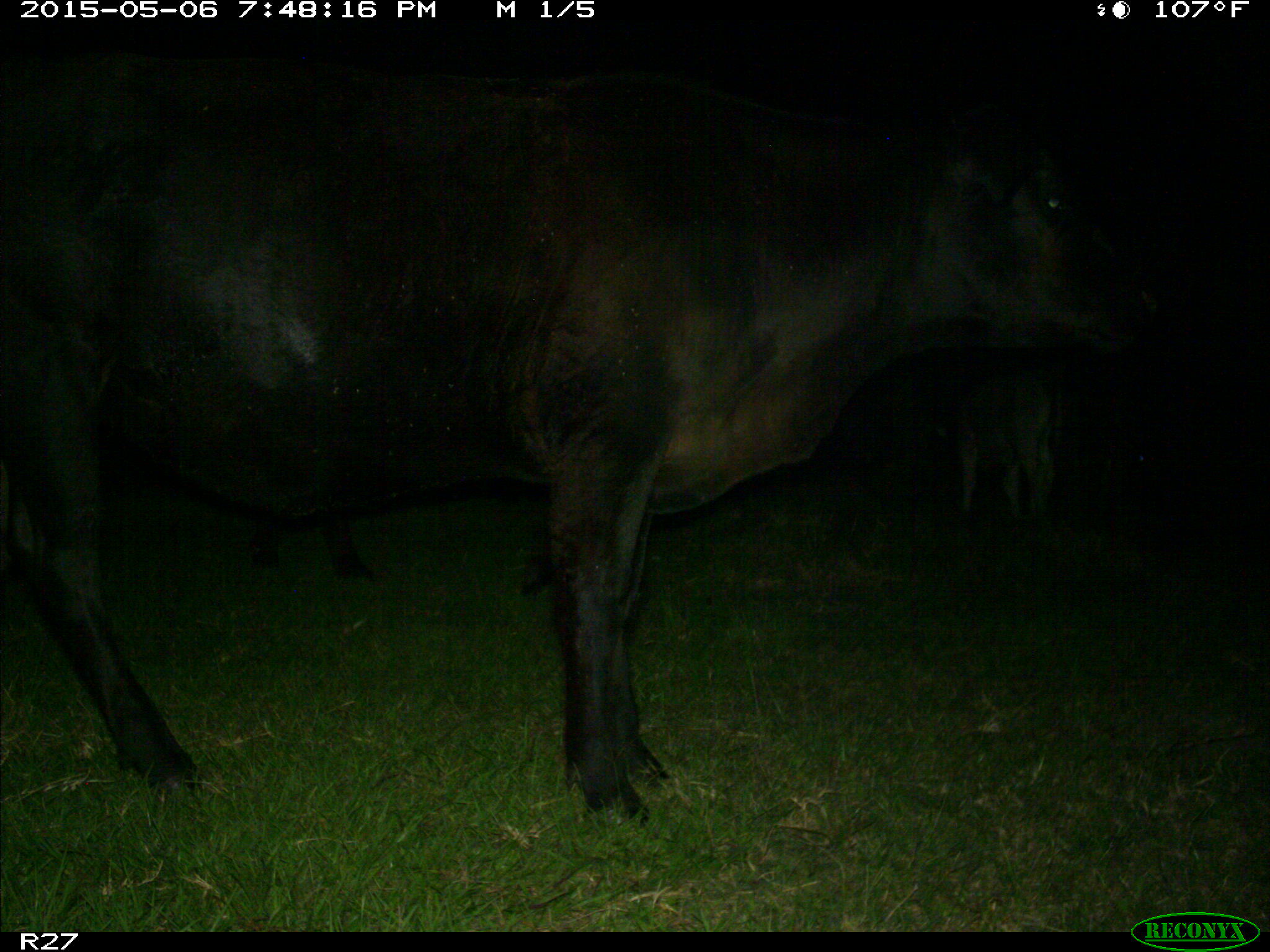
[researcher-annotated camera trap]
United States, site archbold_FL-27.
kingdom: Animalia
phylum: Chordata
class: Mammalia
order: Artiodactyla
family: Bovidae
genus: Bos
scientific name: Bos taurus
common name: domestic cow